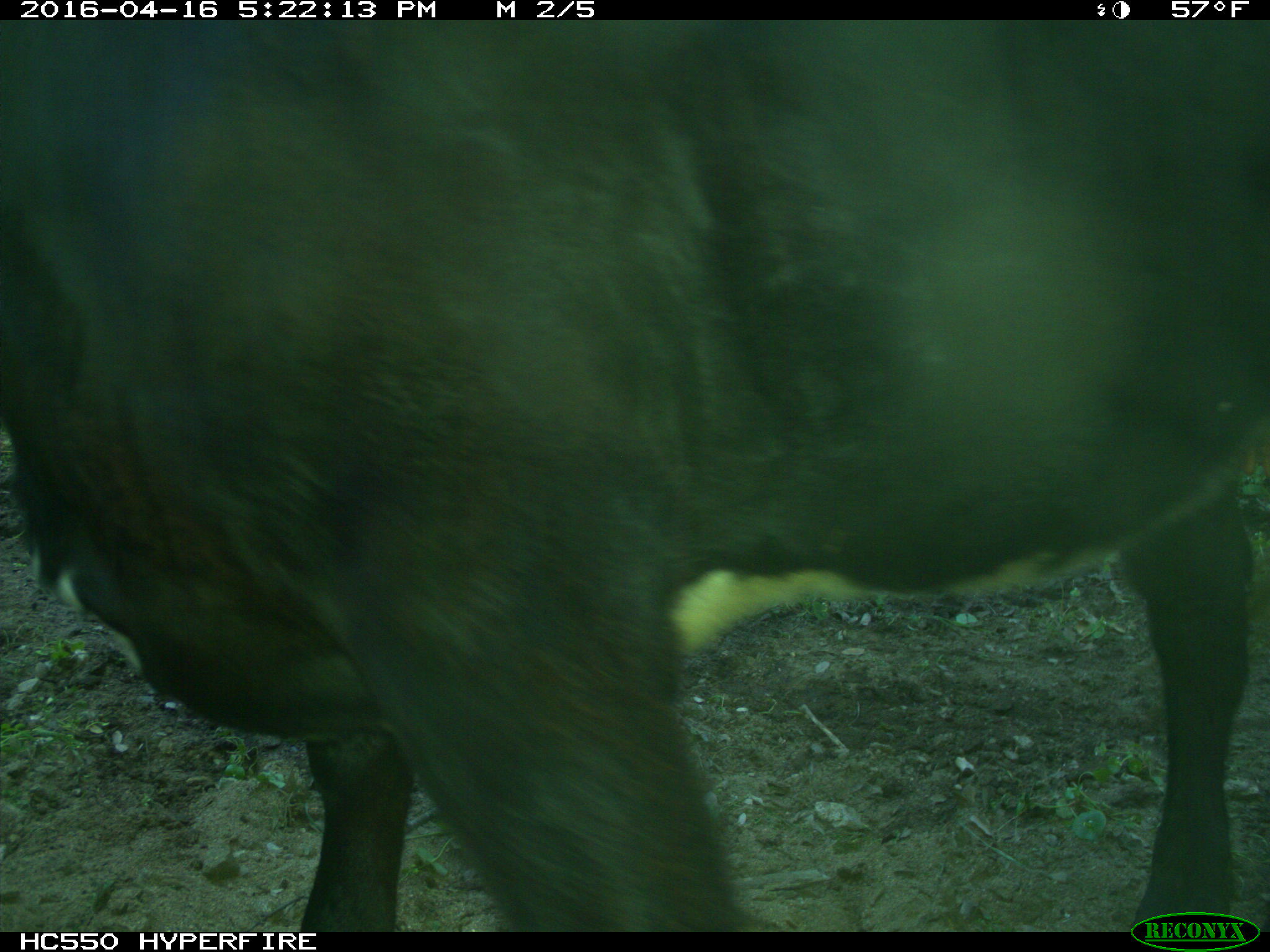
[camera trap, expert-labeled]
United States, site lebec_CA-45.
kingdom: Animalia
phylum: Chordata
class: Mammalia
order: Artiodactyla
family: Bovidae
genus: Bos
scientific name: Bos taurus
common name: domestic cow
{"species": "Bos taurus (domestic cow)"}